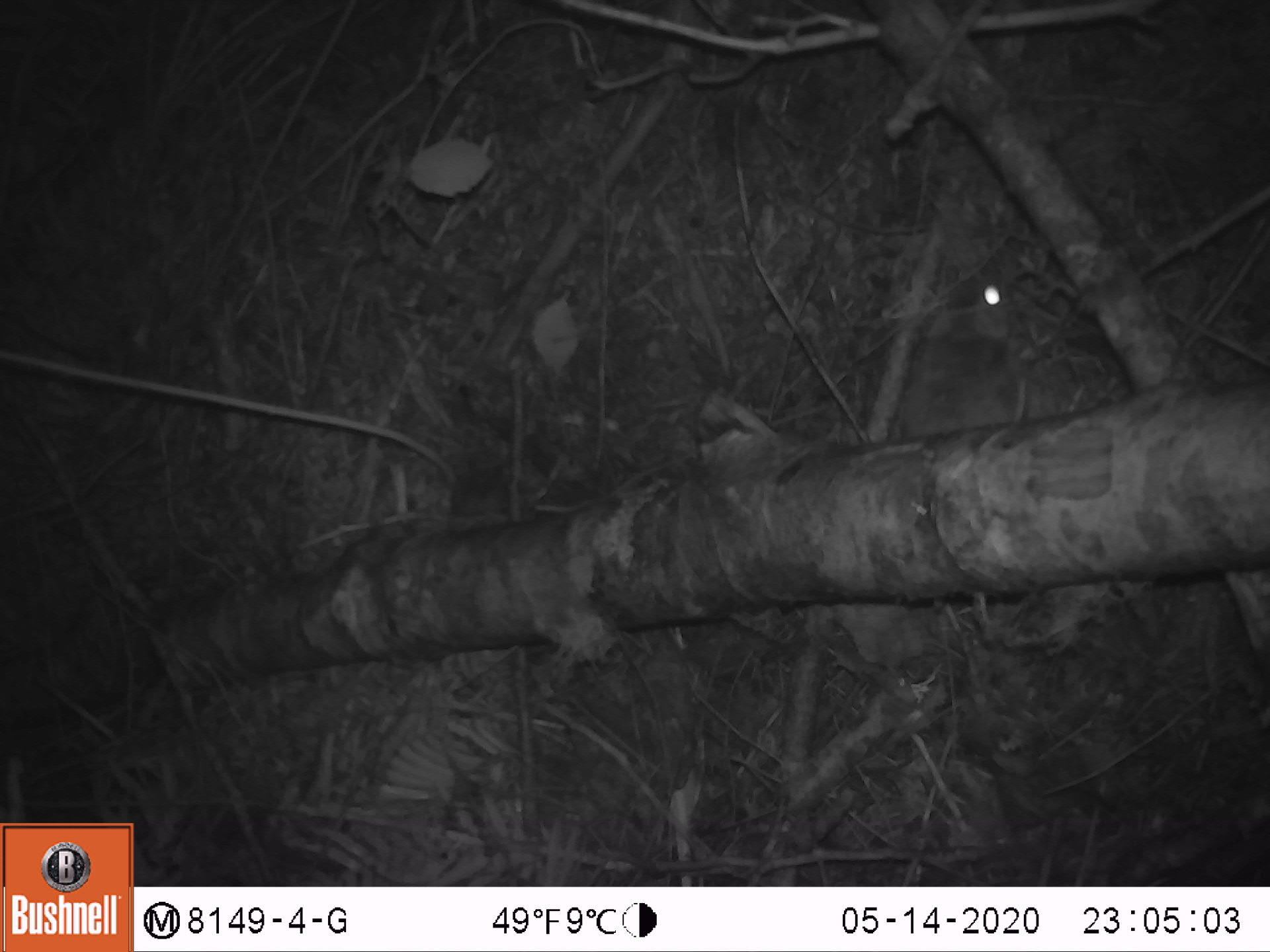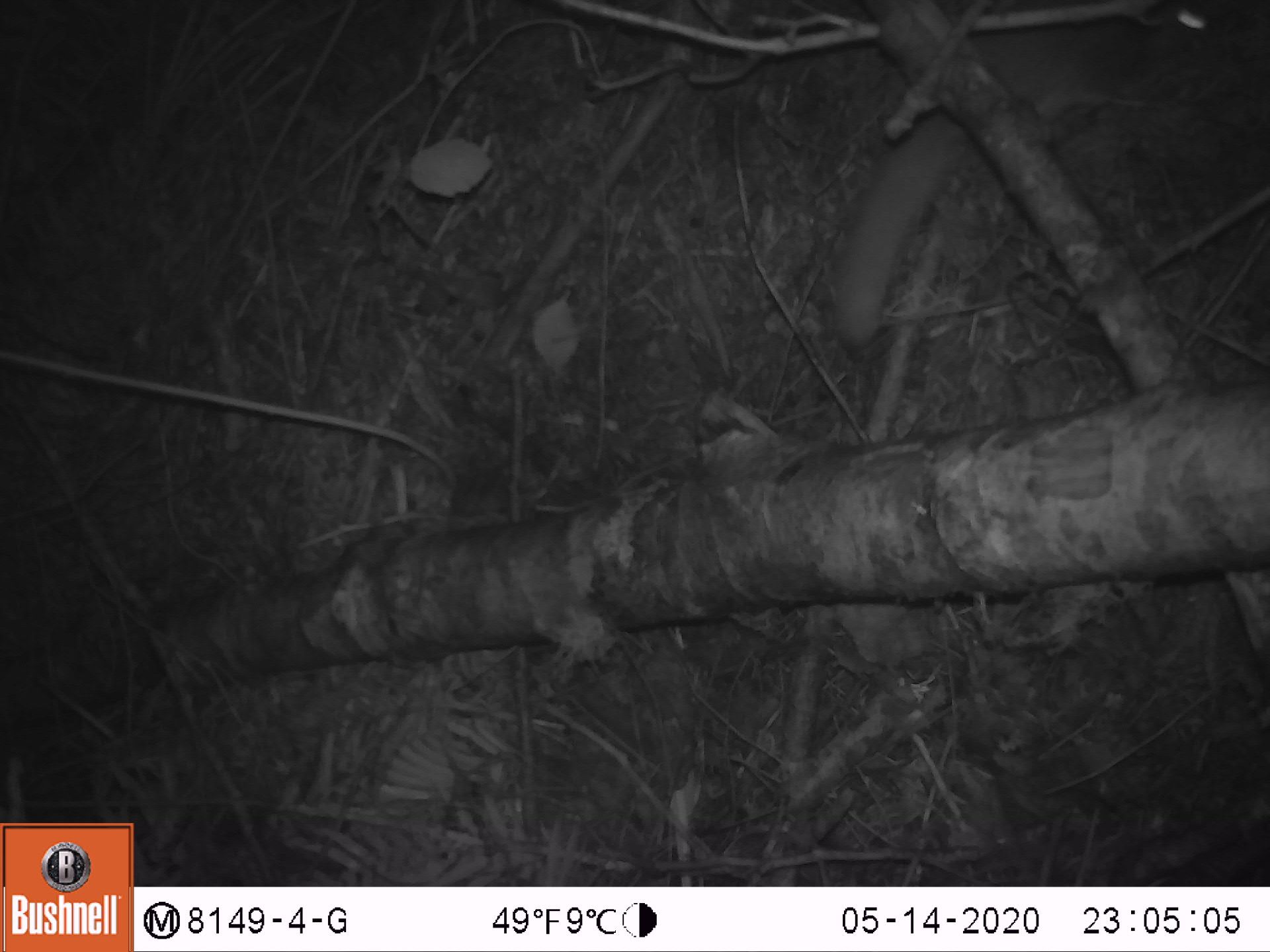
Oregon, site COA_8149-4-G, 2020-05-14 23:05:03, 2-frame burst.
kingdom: Animalia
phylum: Chordata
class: Mammalia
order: Rodentia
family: Sciuridae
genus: Glaucomys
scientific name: Glaucomys oregonensis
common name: humboldt's flying squirrel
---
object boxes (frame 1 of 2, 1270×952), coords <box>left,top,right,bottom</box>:
humboldt's flying squirrel: <box>871,261,1038,457</box>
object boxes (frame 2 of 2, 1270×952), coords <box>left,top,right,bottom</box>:
humboldt's flying squirrel: <box>830,0,1230,357</box>